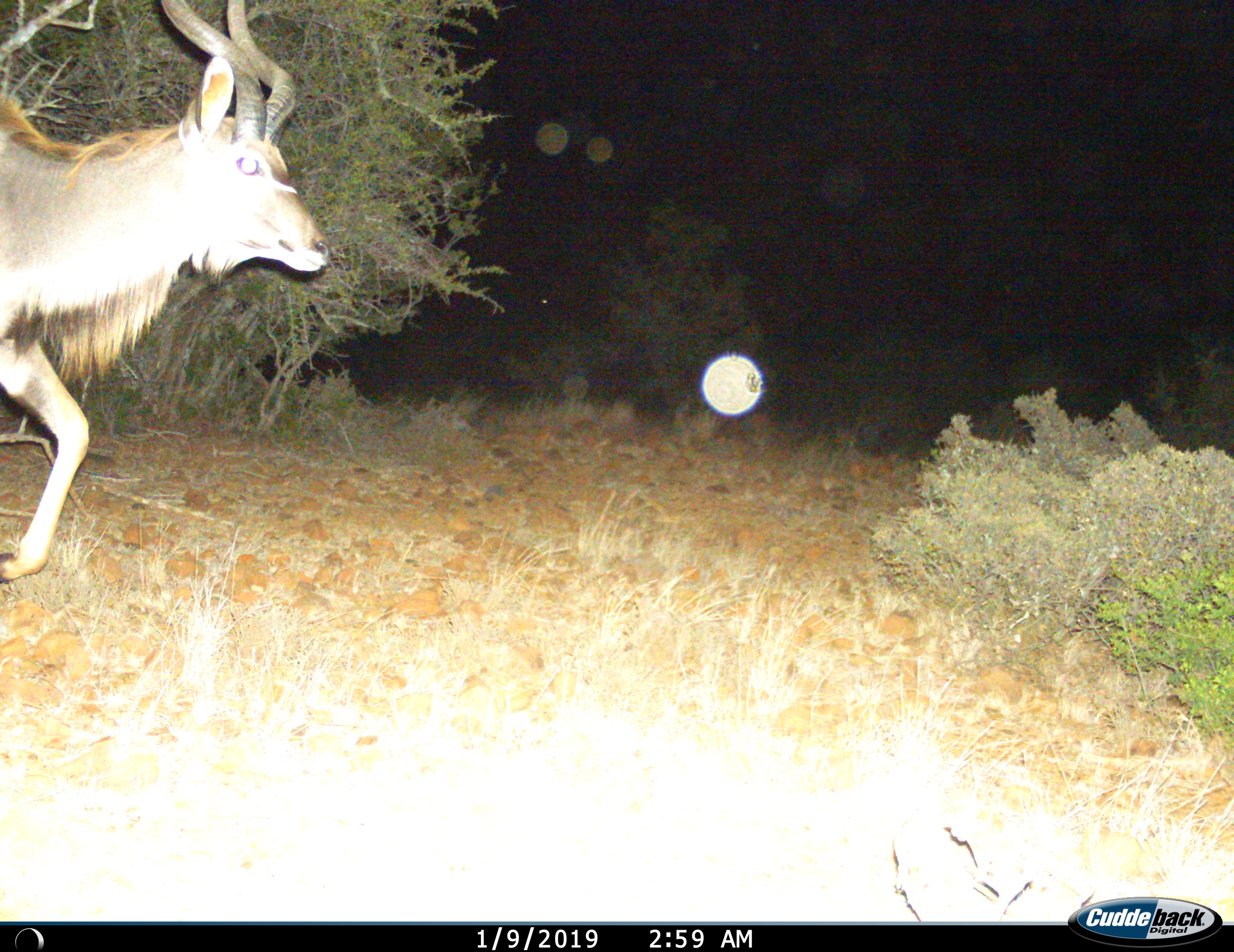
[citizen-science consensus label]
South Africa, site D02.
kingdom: Animalia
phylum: Chordata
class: Mammalia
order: Artiodactyla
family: Bovidae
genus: Tragelaphus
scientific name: Tragelaphus strepsiceros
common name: greater kudu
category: kudu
Kudu (greater kudu) (Tragelaphus strepsiceros), count 1. Behavior (volunteer vote fractions): standing 0%, resting 0%, moving 100%, interacting 0%. Young present (vote fraction): 0%. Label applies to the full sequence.